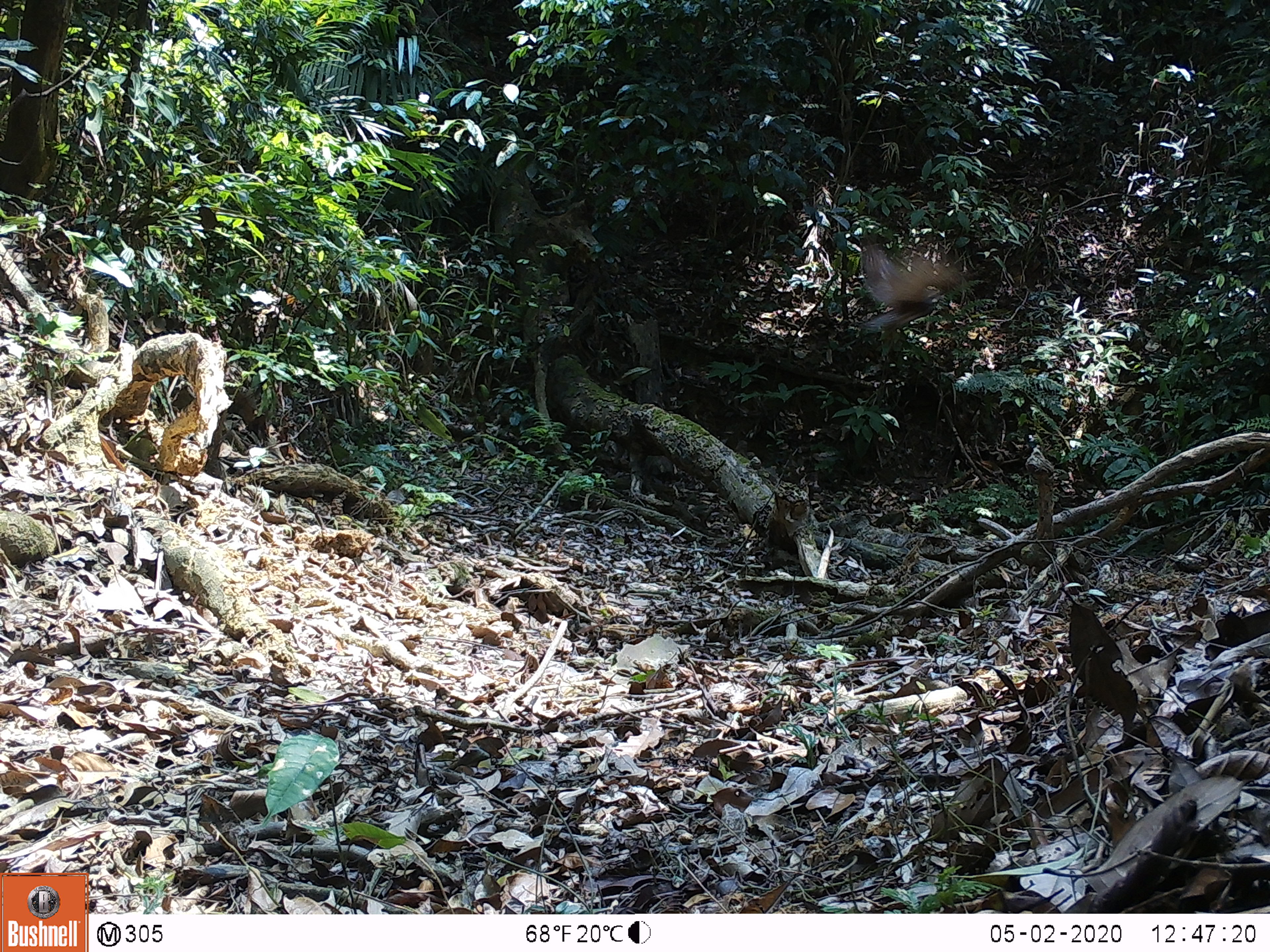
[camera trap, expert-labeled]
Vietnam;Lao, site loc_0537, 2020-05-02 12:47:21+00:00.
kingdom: Animalia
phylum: Chordata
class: Aves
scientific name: Aves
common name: bird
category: unidentified bird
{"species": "unidentified bird (bird) (Aves)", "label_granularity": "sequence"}